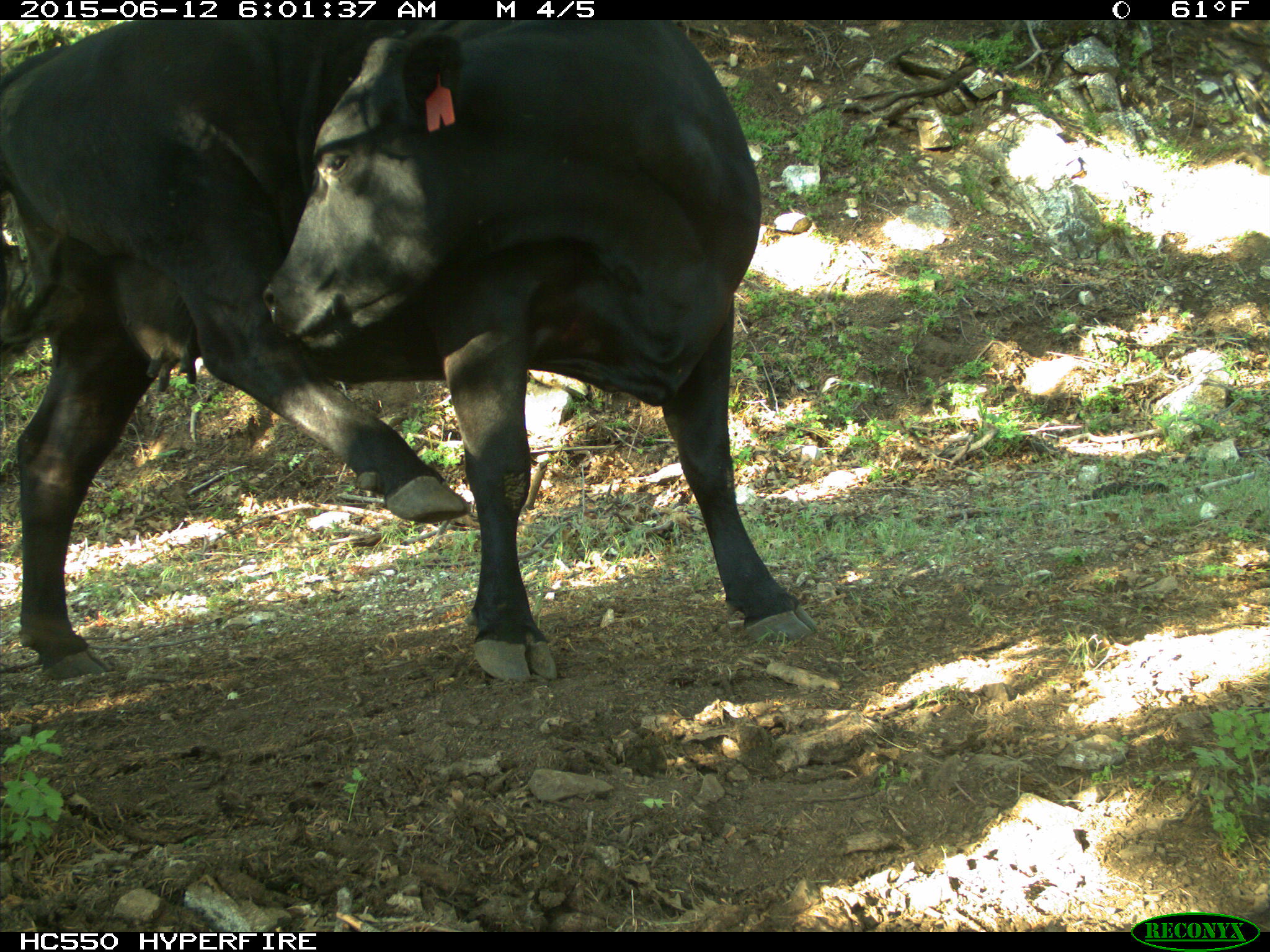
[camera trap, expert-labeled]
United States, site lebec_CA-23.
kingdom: Animalia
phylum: Chordata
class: Mammalia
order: Artiodactyla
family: Bovidae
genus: Bos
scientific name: Bos taurus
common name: domestic cow